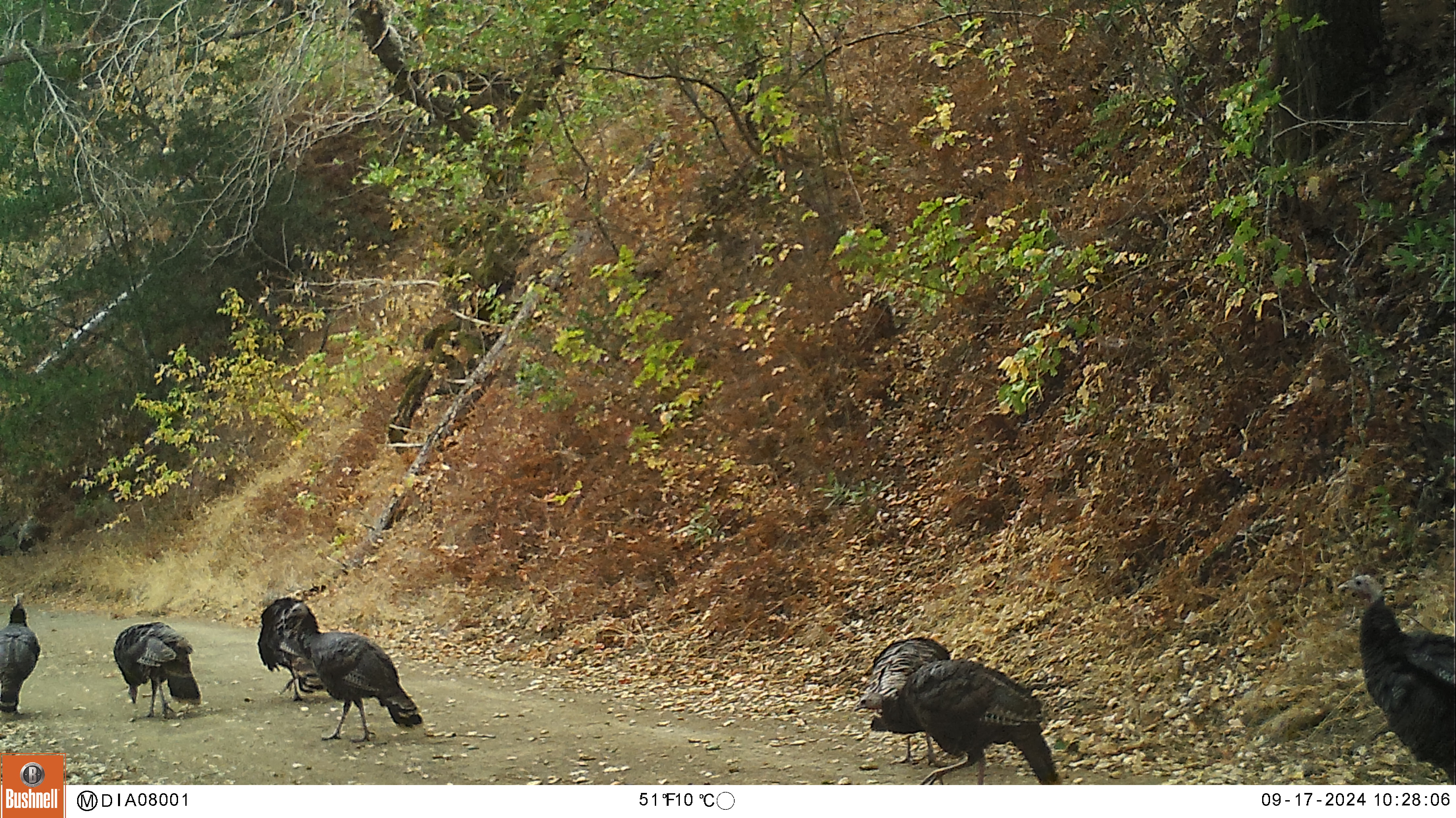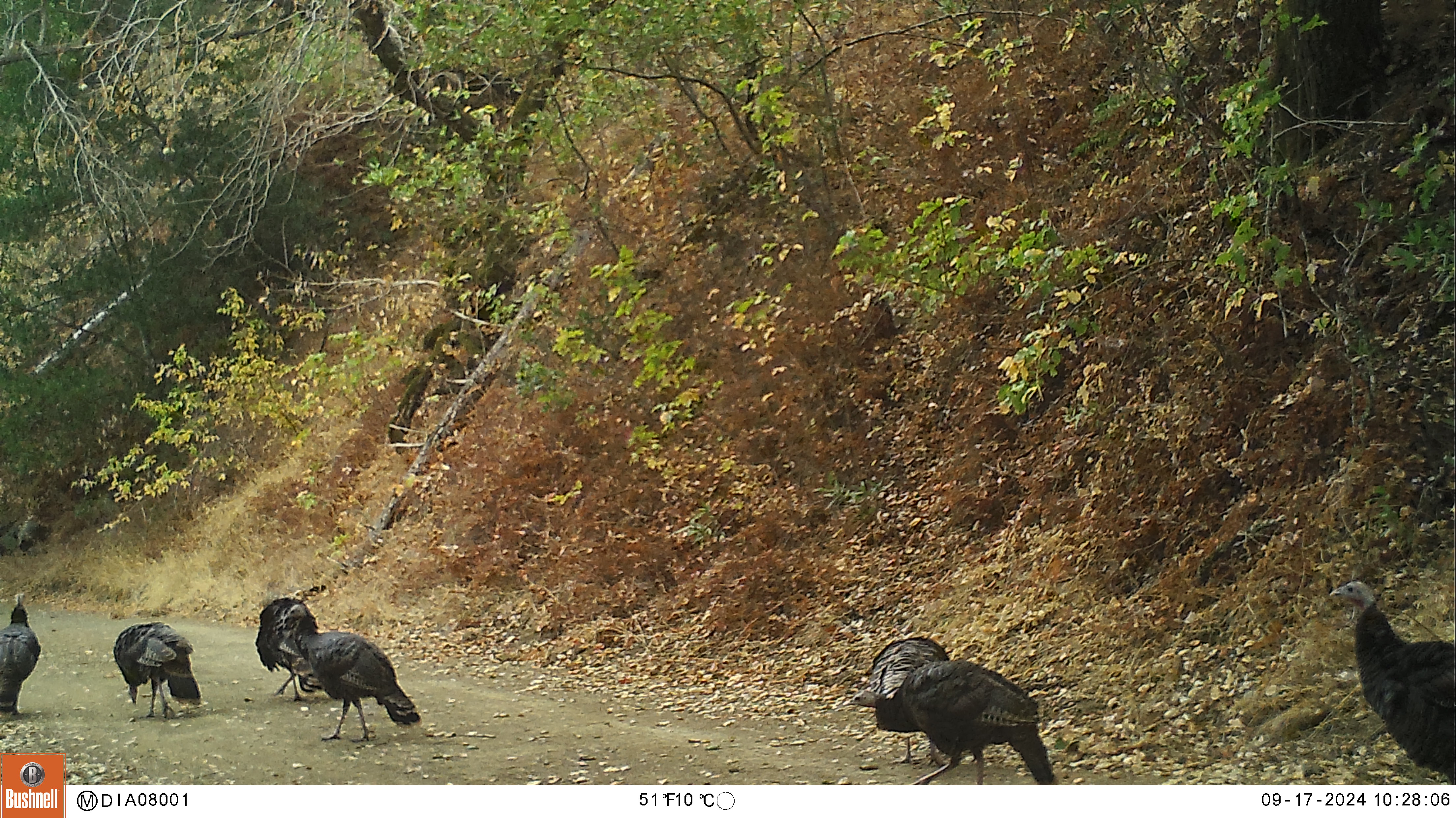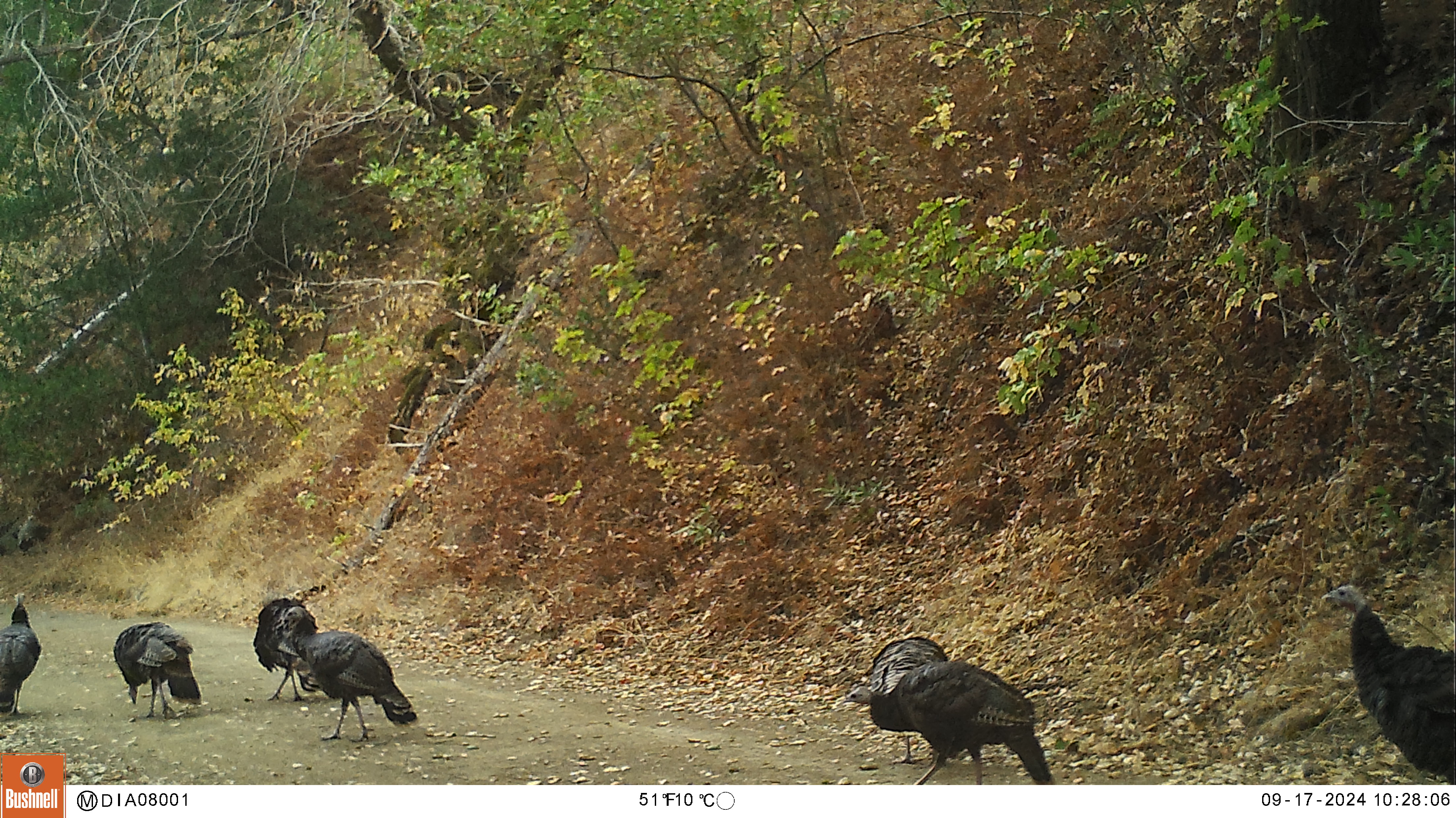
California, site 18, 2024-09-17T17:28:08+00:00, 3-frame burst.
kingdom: Animalia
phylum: Chordata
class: Aves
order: Galliformes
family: Phasianidae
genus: Meleagris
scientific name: Meleagris gallopavo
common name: turkey